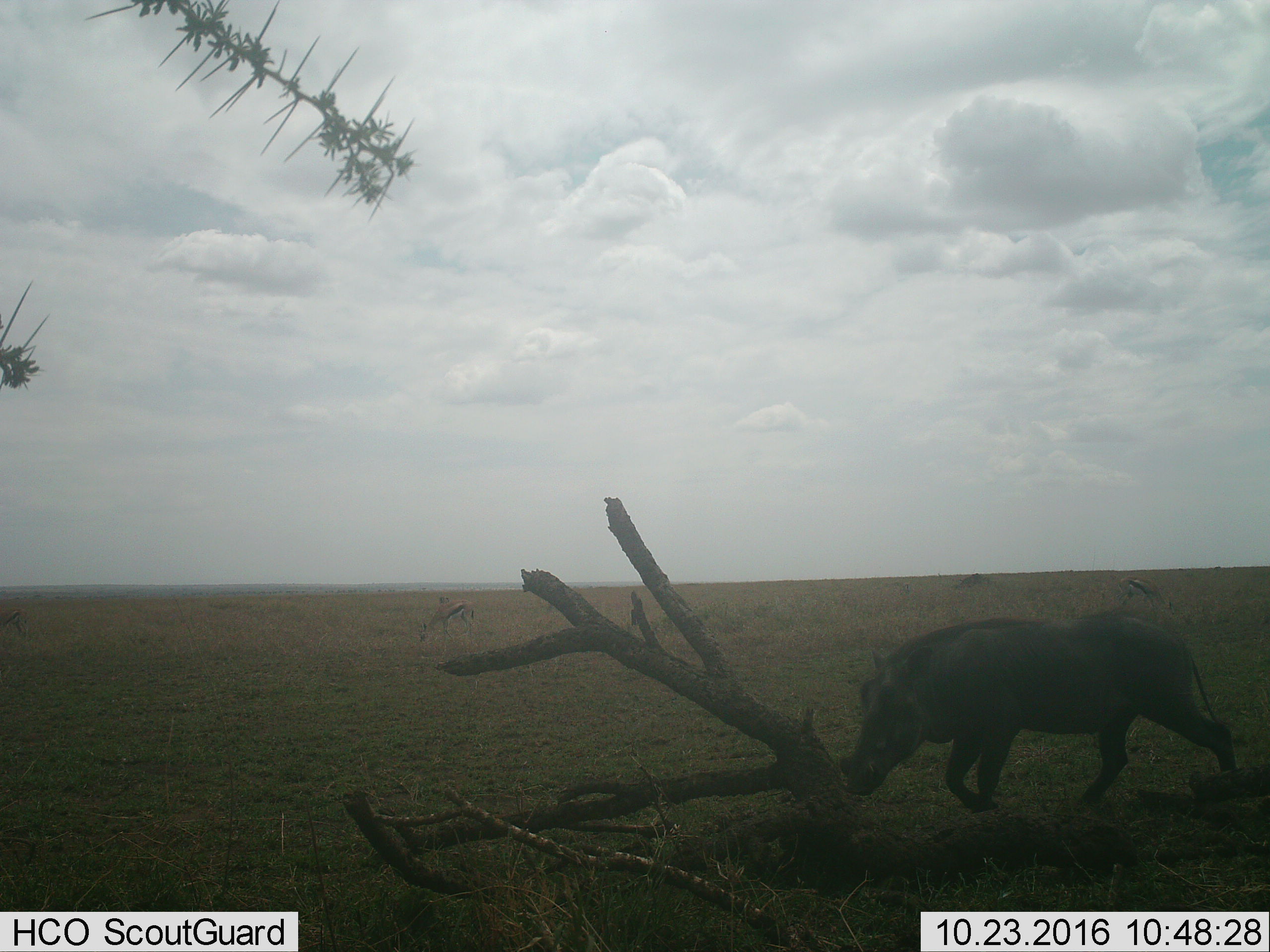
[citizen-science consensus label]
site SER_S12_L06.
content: unidentified animal